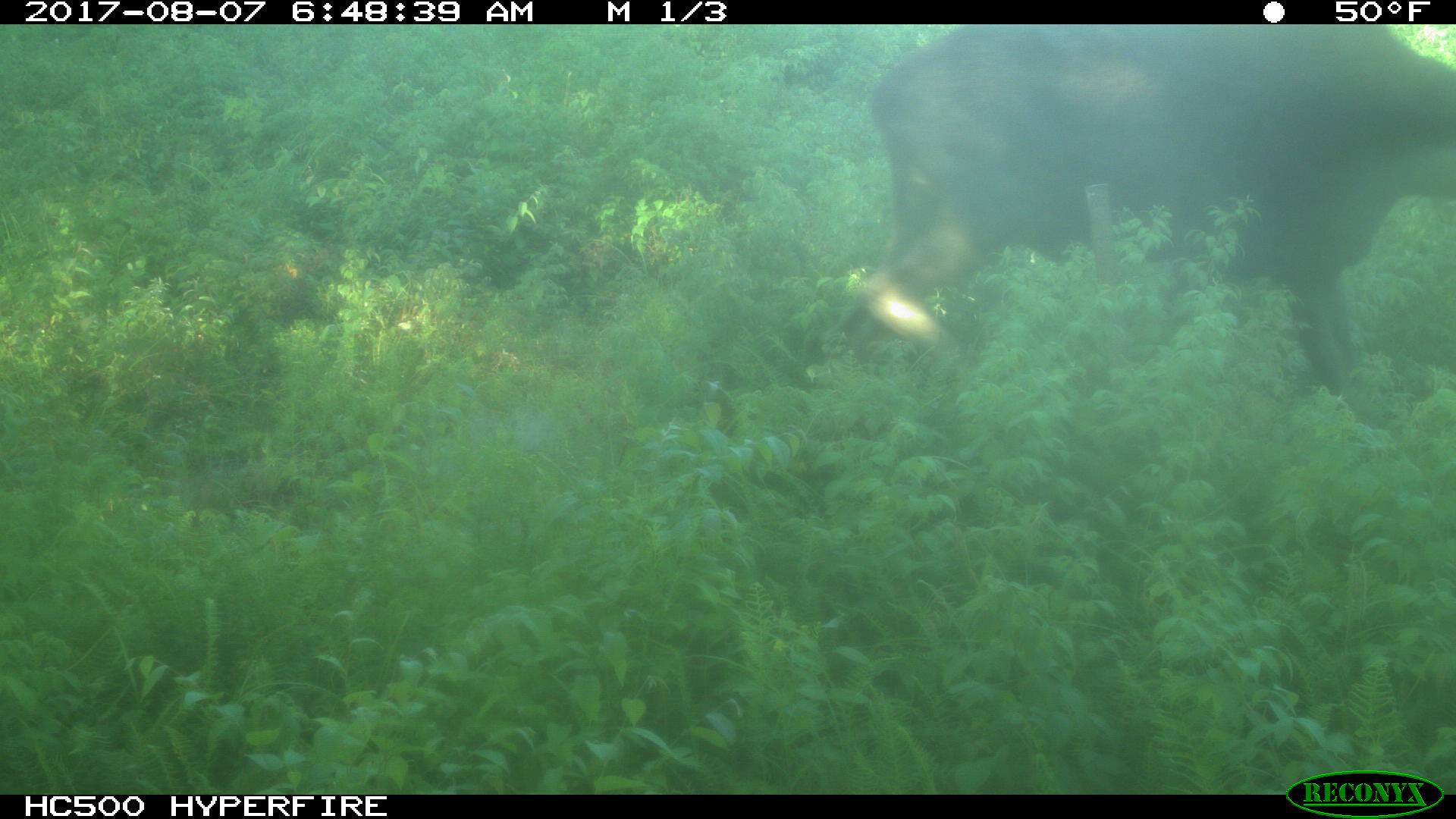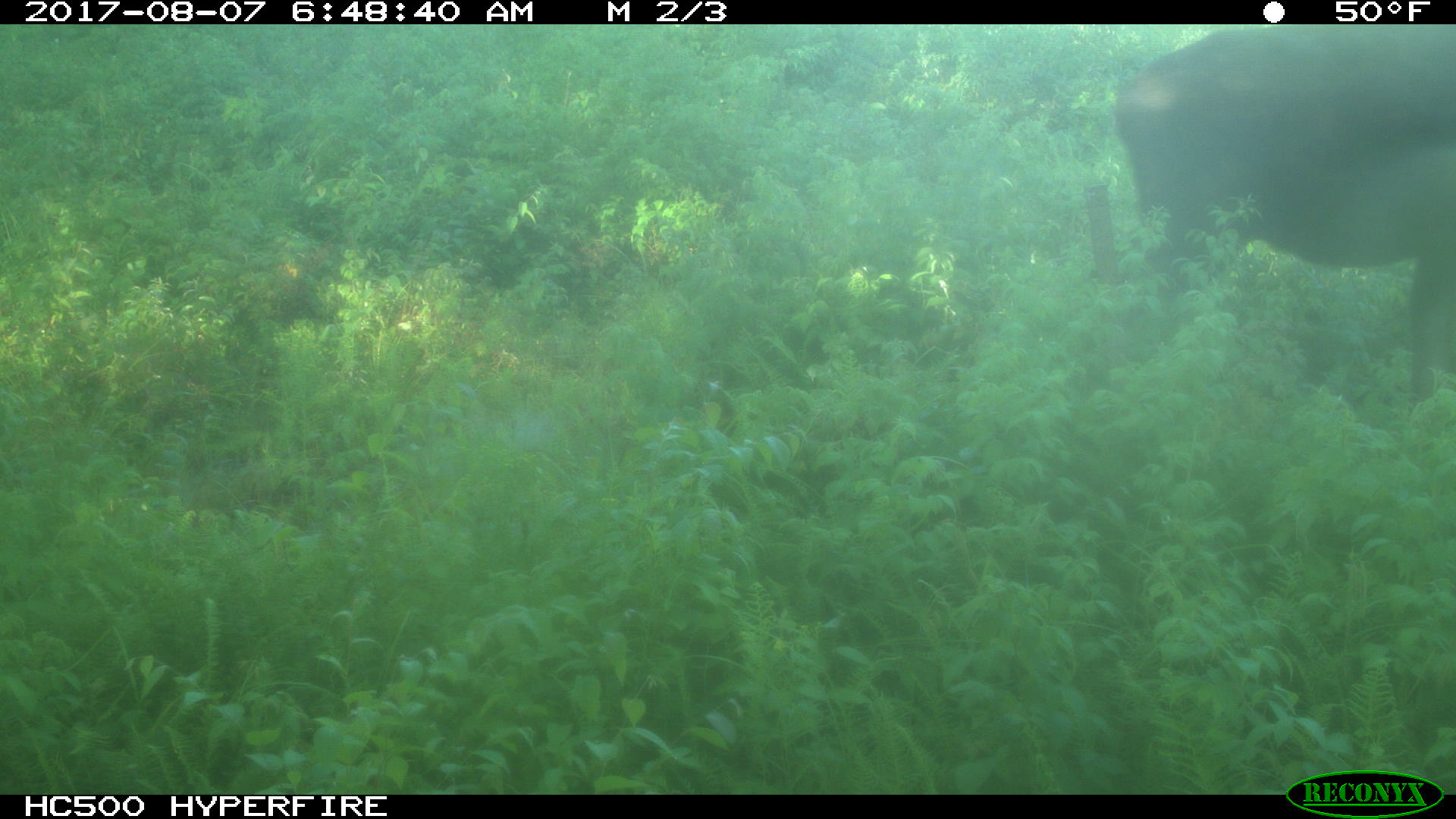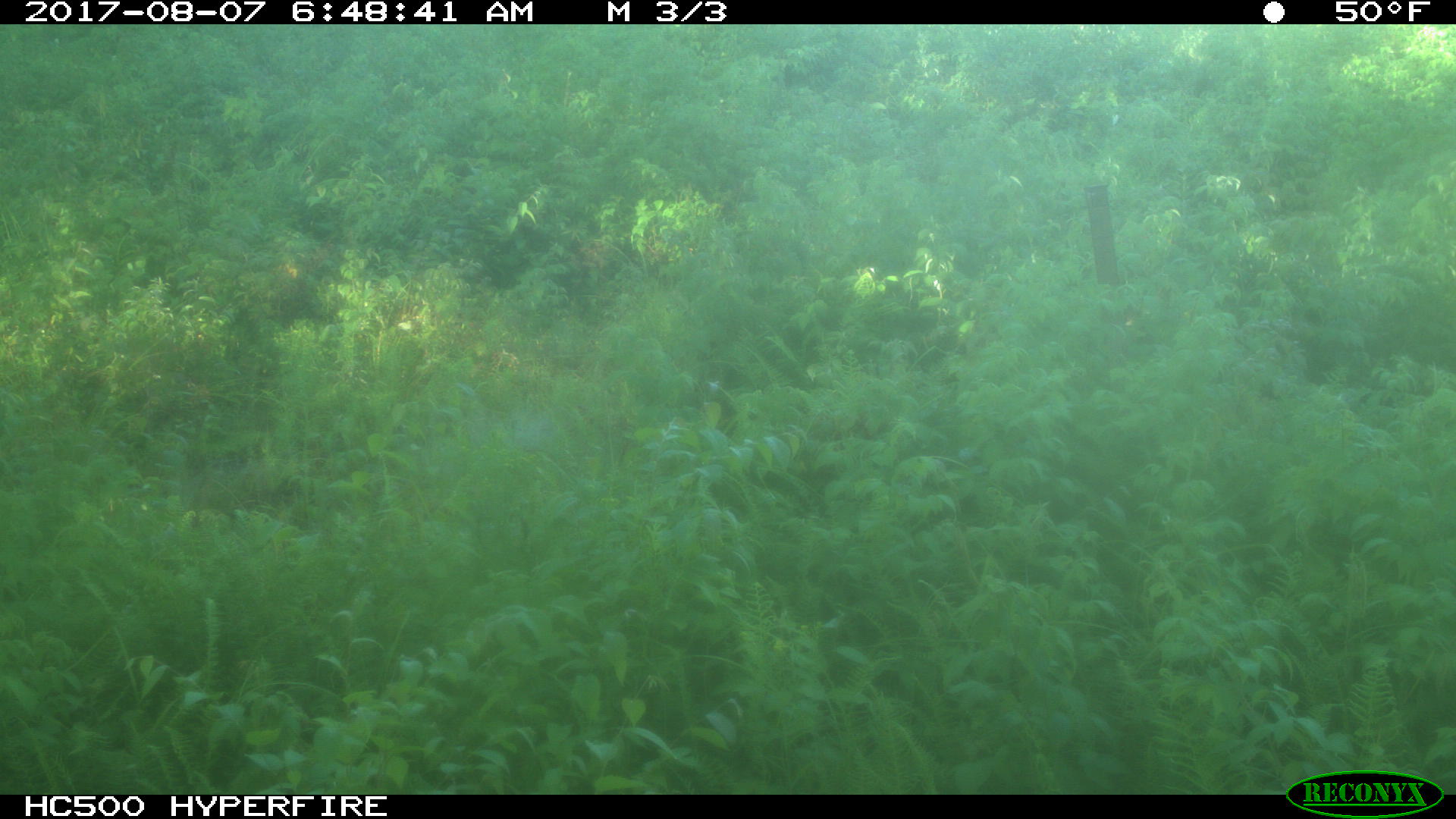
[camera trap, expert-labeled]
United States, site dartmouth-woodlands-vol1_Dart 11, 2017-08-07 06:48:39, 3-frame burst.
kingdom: Animalia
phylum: Chordata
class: Mammalia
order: Artiodactyla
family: Cervidae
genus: Alces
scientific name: Alces alces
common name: moose